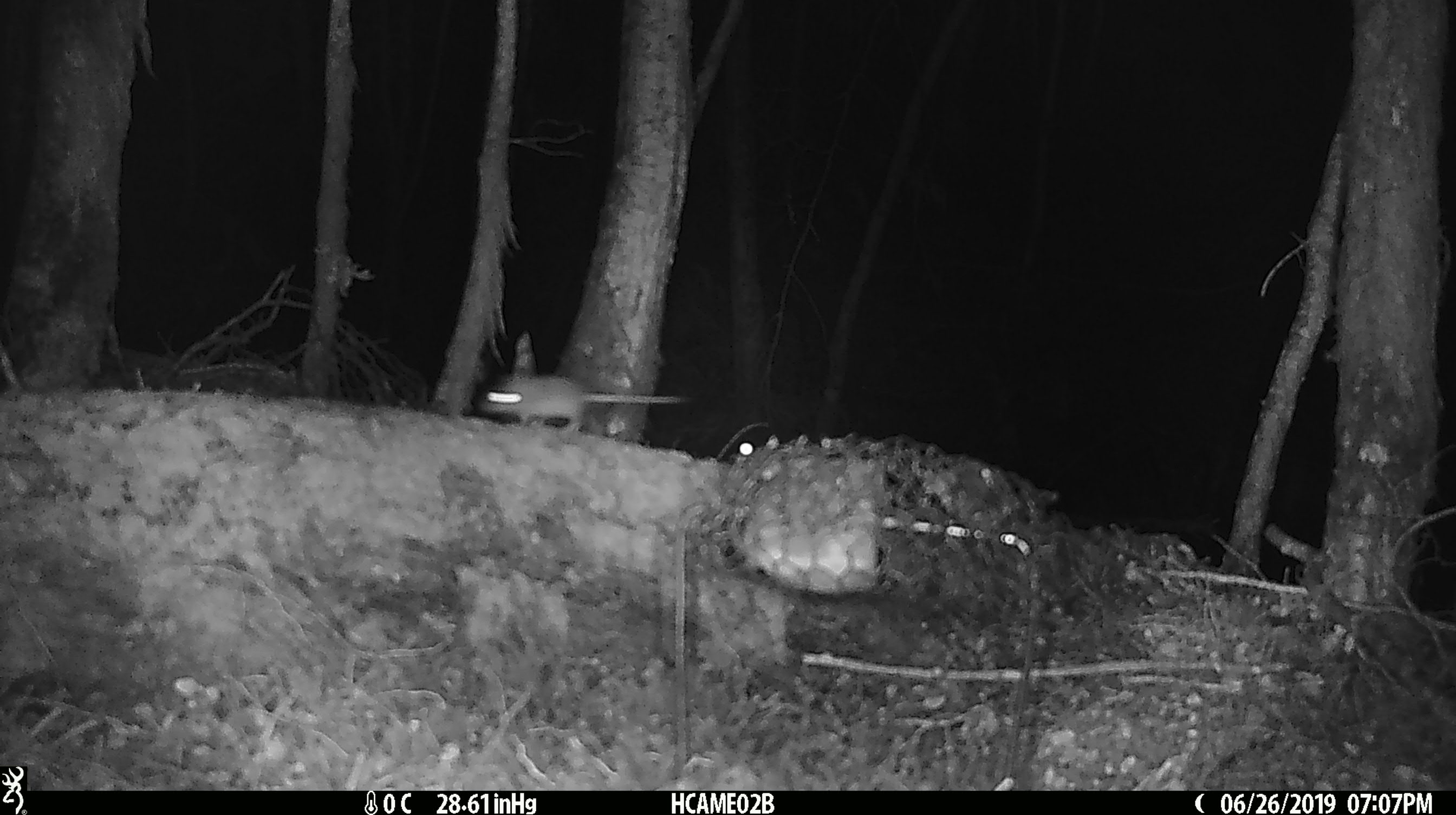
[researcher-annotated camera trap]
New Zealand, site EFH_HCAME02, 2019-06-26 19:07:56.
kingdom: Animalia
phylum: Chordata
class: Mammalia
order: Rodentia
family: Muridae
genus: Mus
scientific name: Mus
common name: mouse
Mouse (Mus).